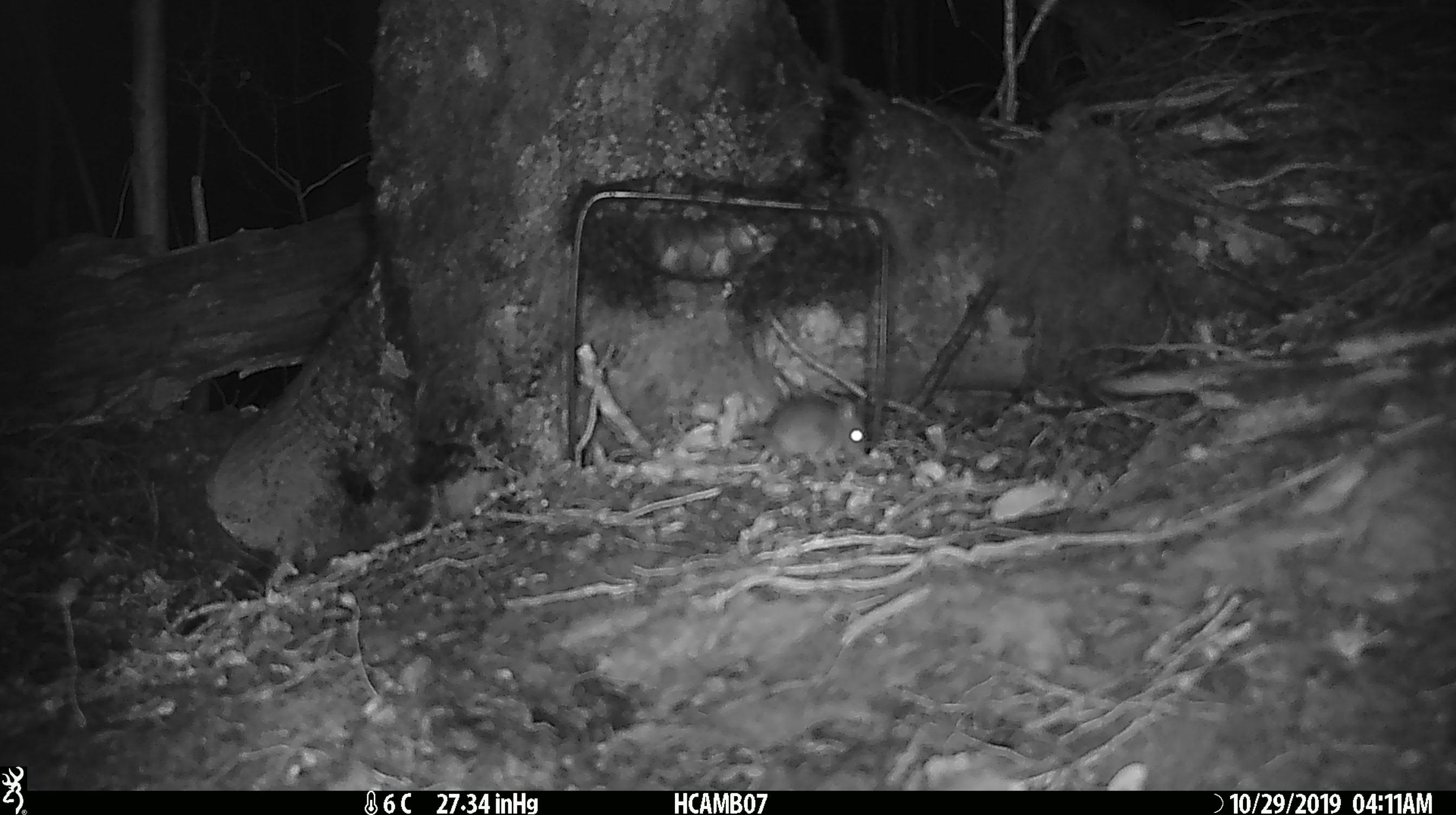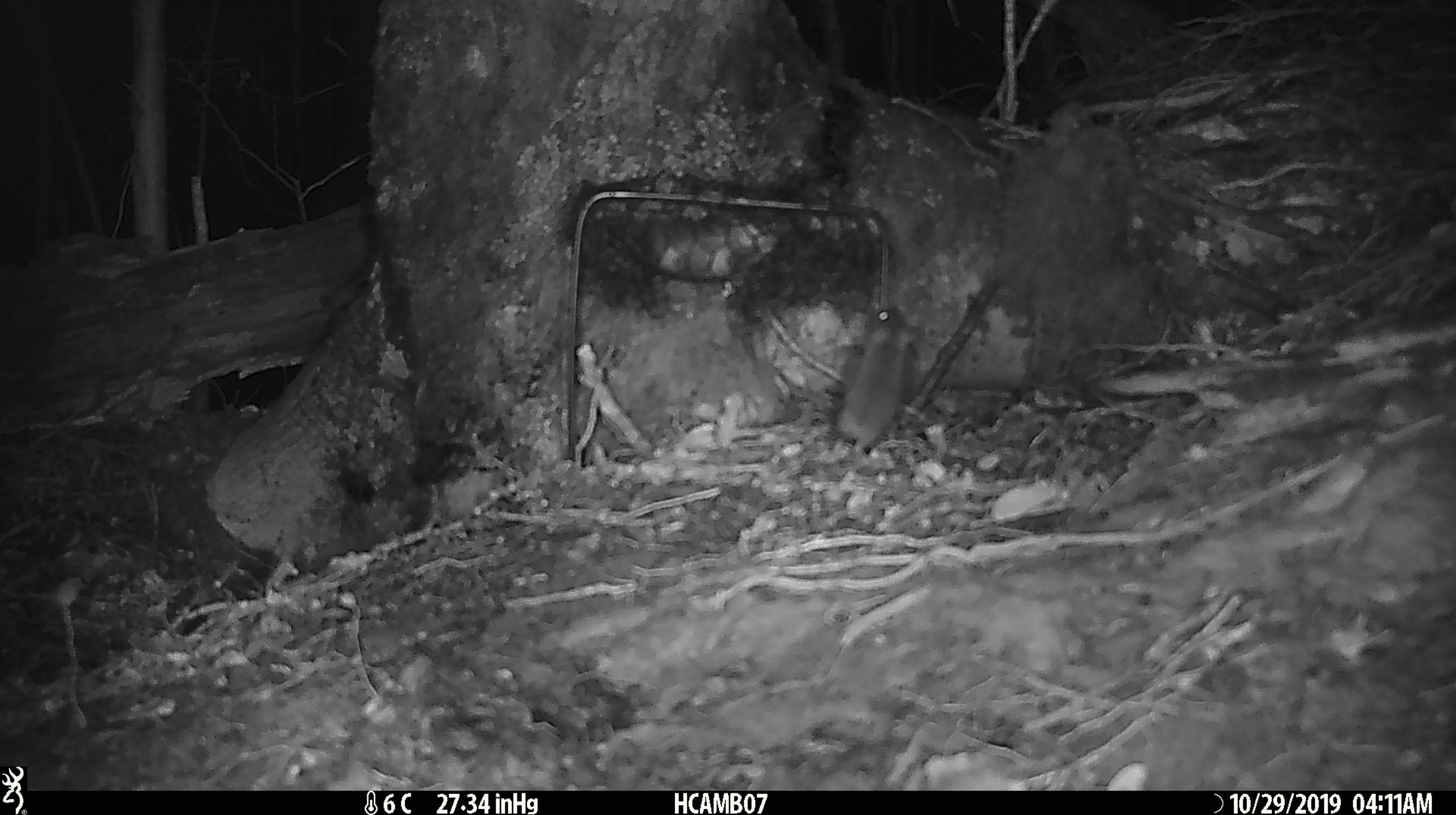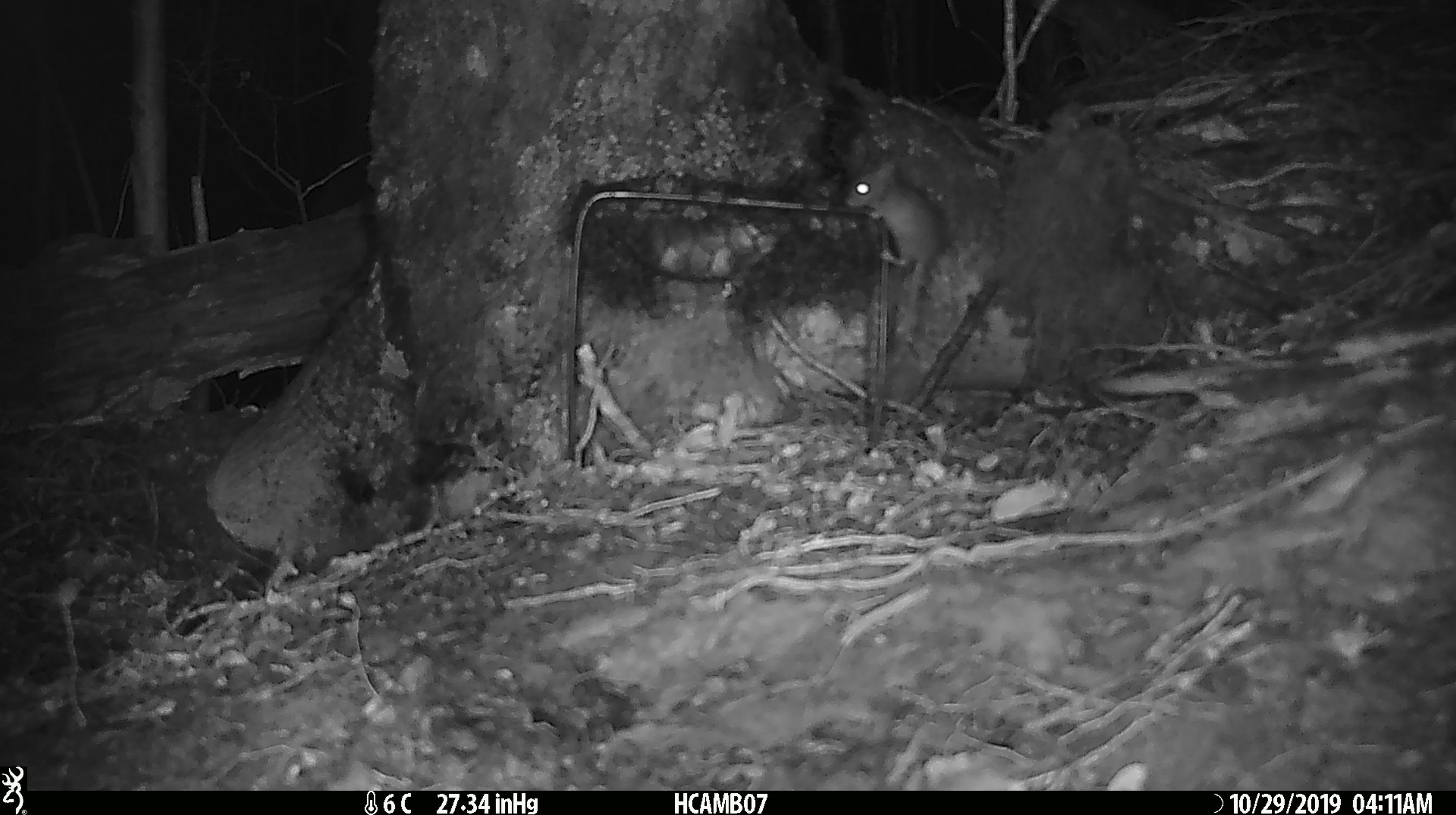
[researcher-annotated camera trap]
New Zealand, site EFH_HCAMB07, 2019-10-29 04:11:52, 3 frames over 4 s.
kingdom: Animalia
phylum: Chordata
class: Mammalia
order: Rodentia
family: Muridae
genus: Mus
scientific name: Mus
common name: mouse